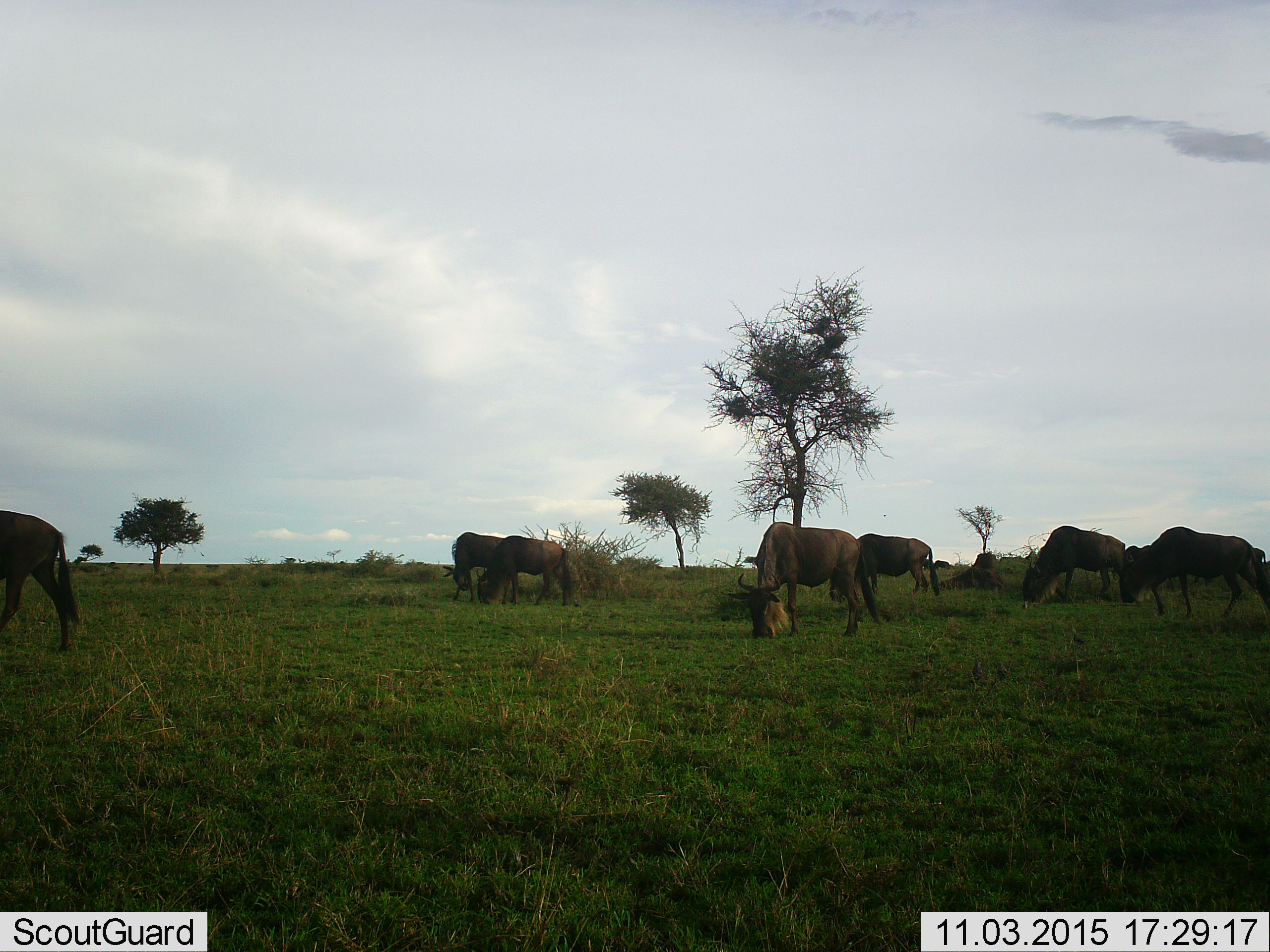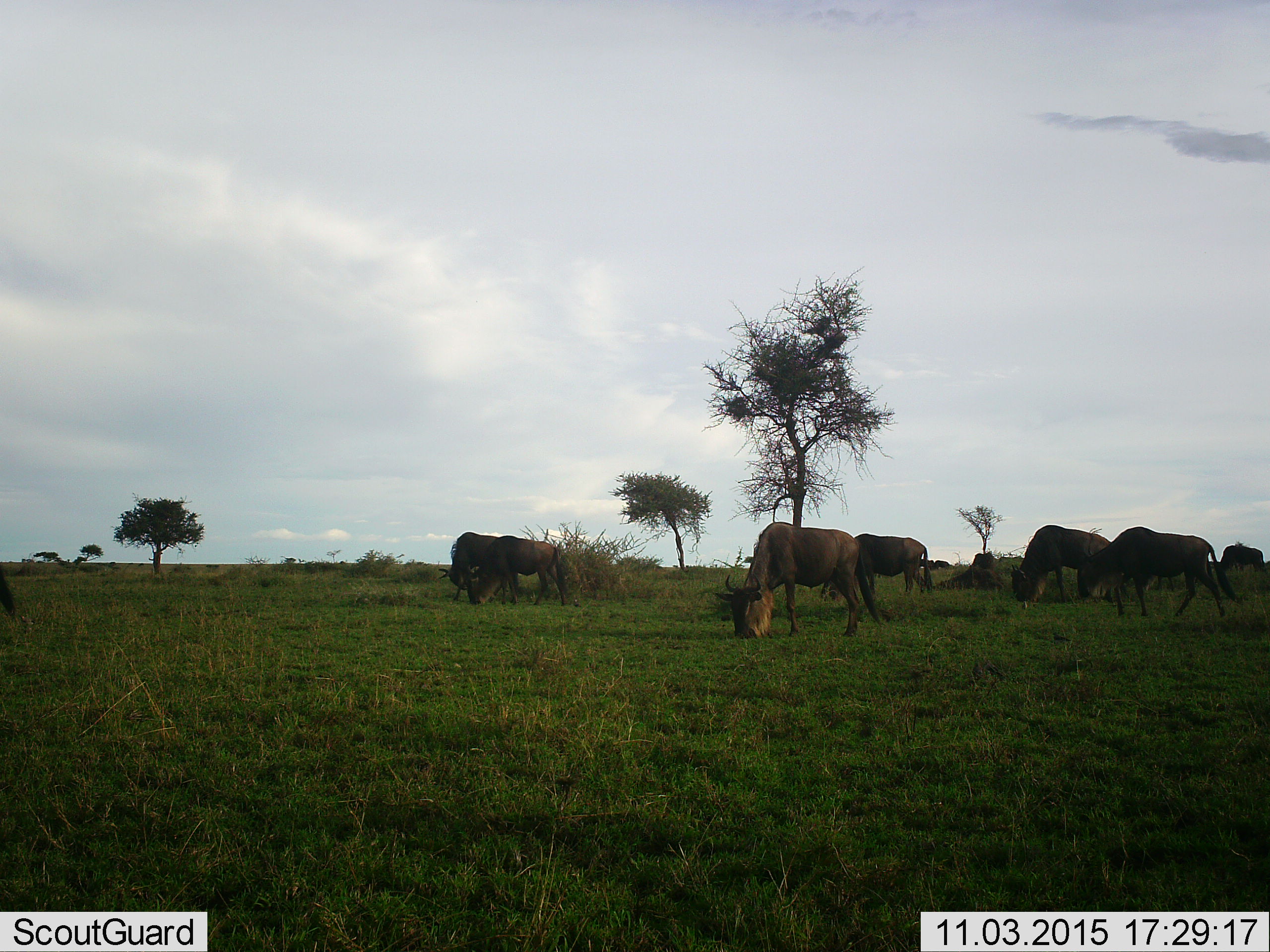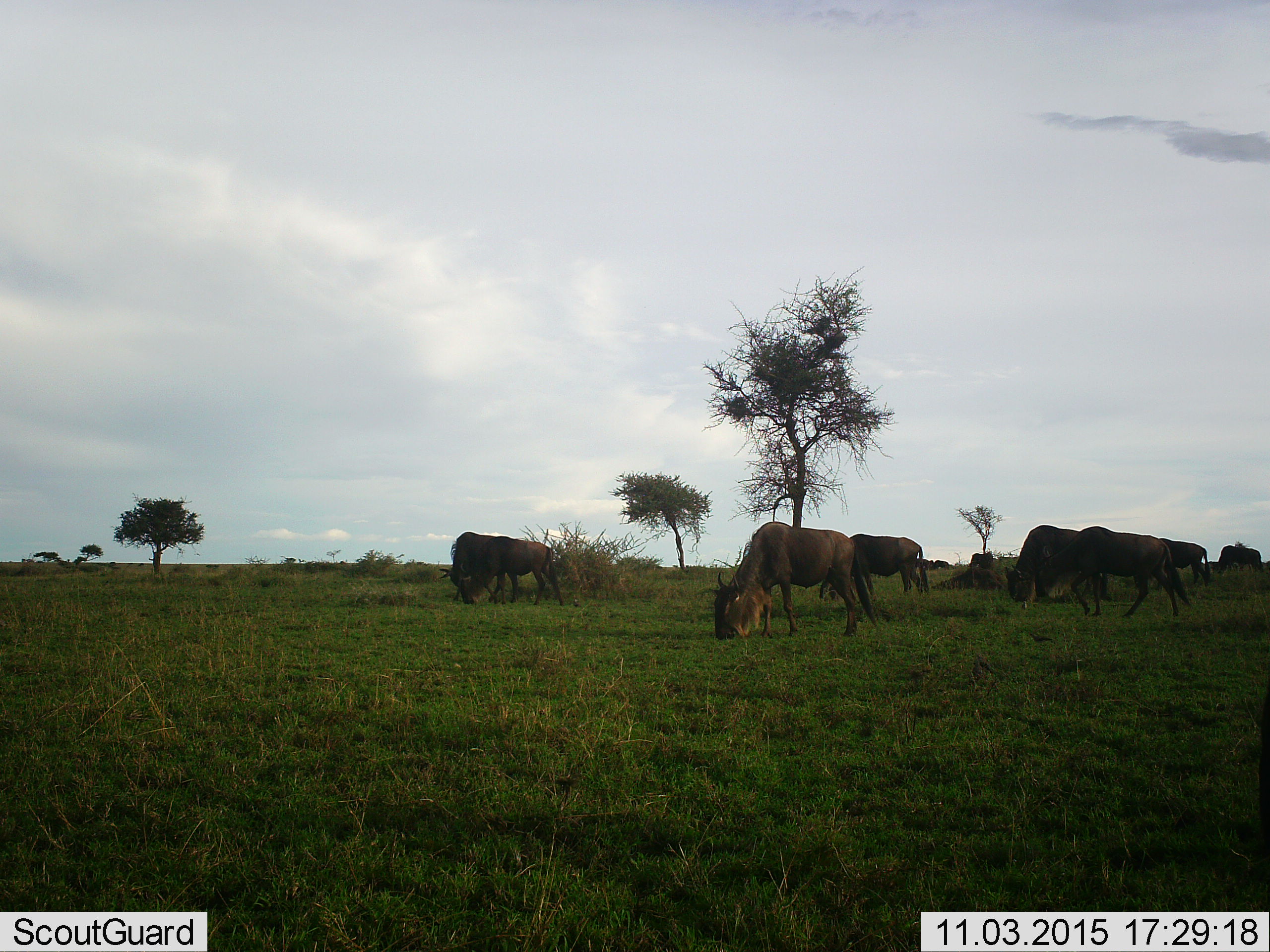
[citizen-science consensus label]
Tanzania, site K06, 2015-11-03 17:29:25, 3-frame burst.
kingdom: Animalia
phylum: Chordata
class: Mammalia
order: Artiodactyla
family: Bovidae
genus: Connochaetes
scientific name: Connochaetes taurinus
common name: blue wildebeest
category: wildebeest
Wildebeest (blue wildebeest) (Connochaetes taurinus), count 11-50. Behavior (volunteer vote fractions): standing 30%, resting 0%, moving 80%, interacting 0%. Young present (vote fraction): 0%. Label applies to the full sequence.